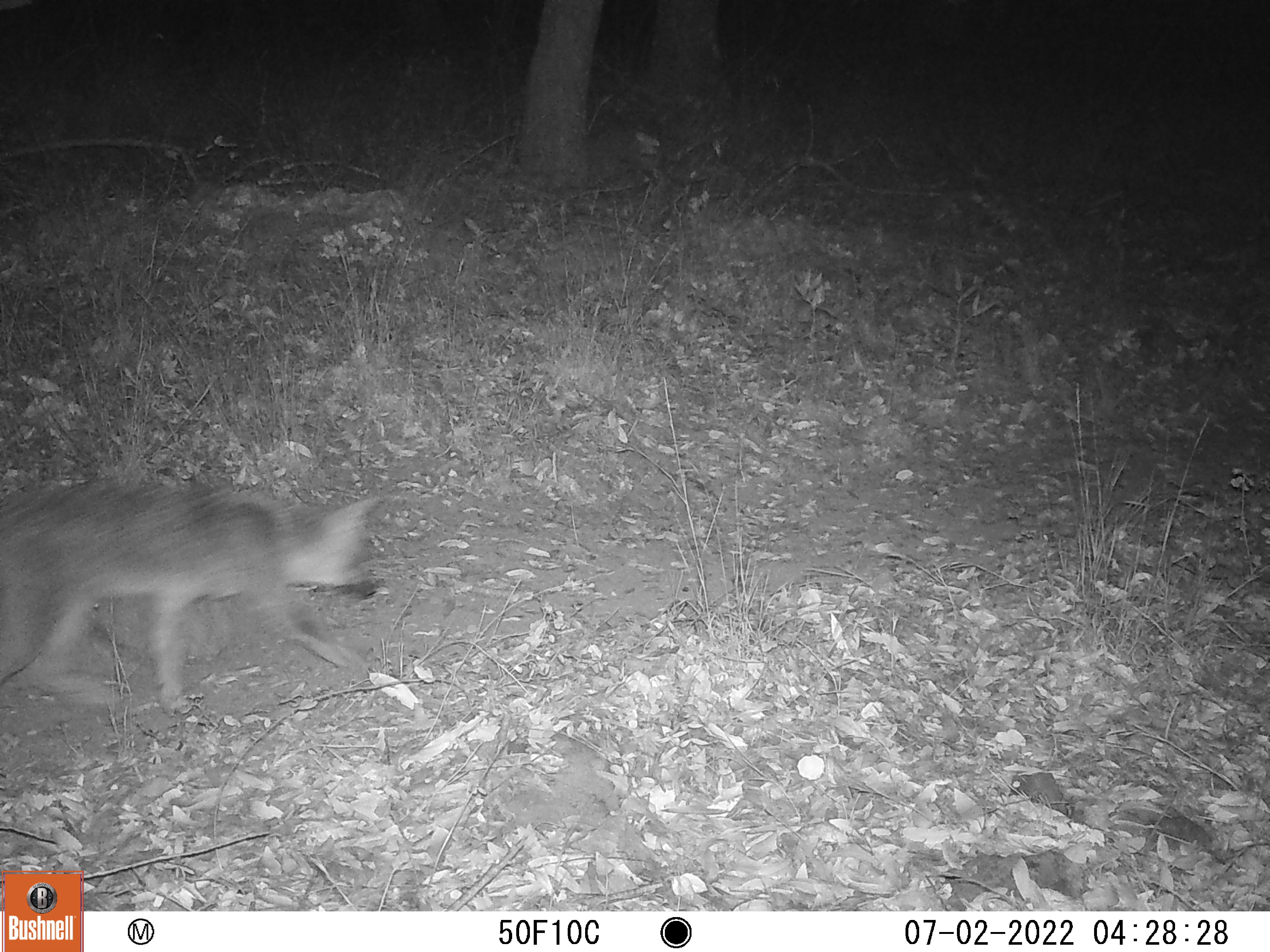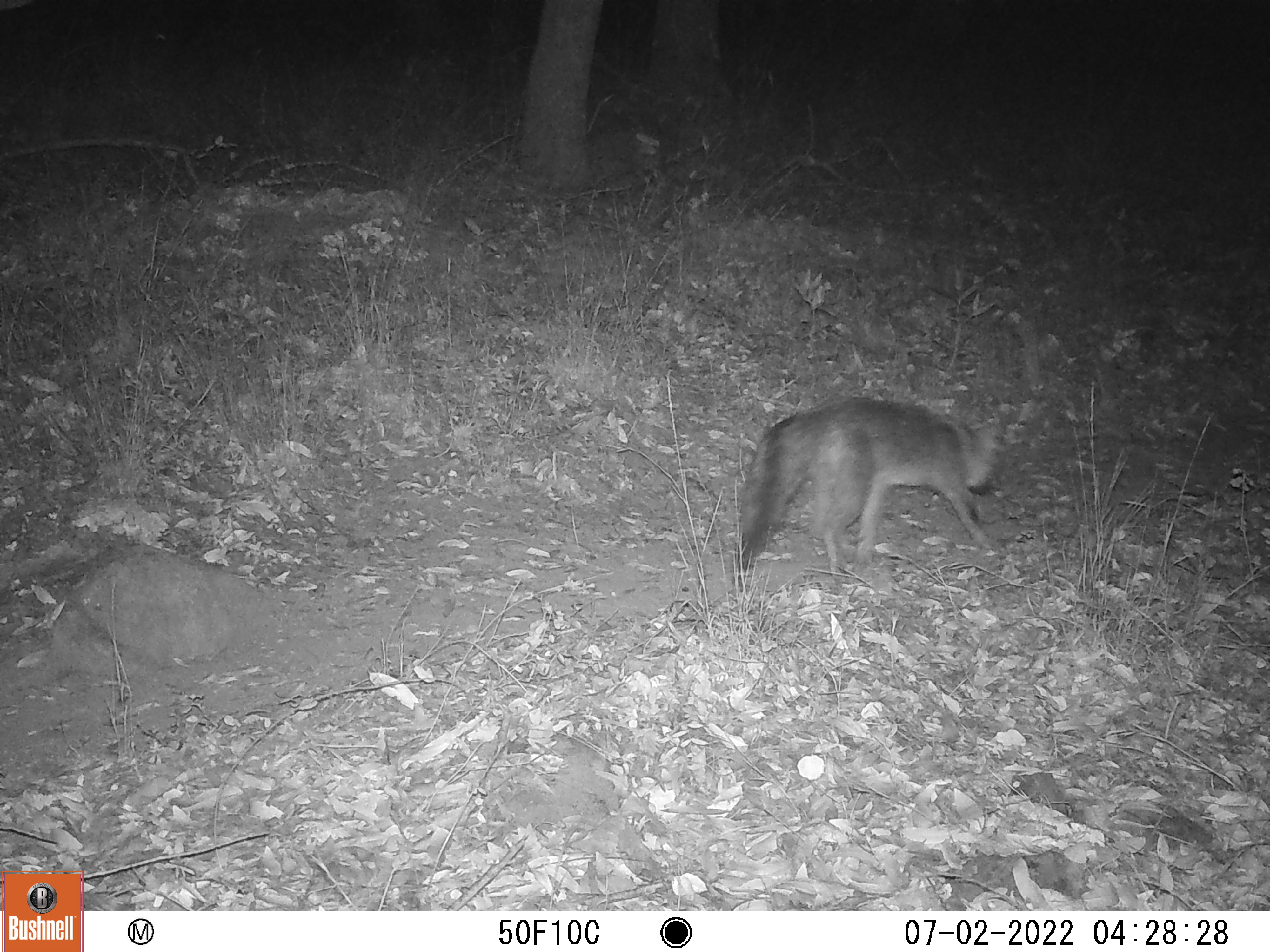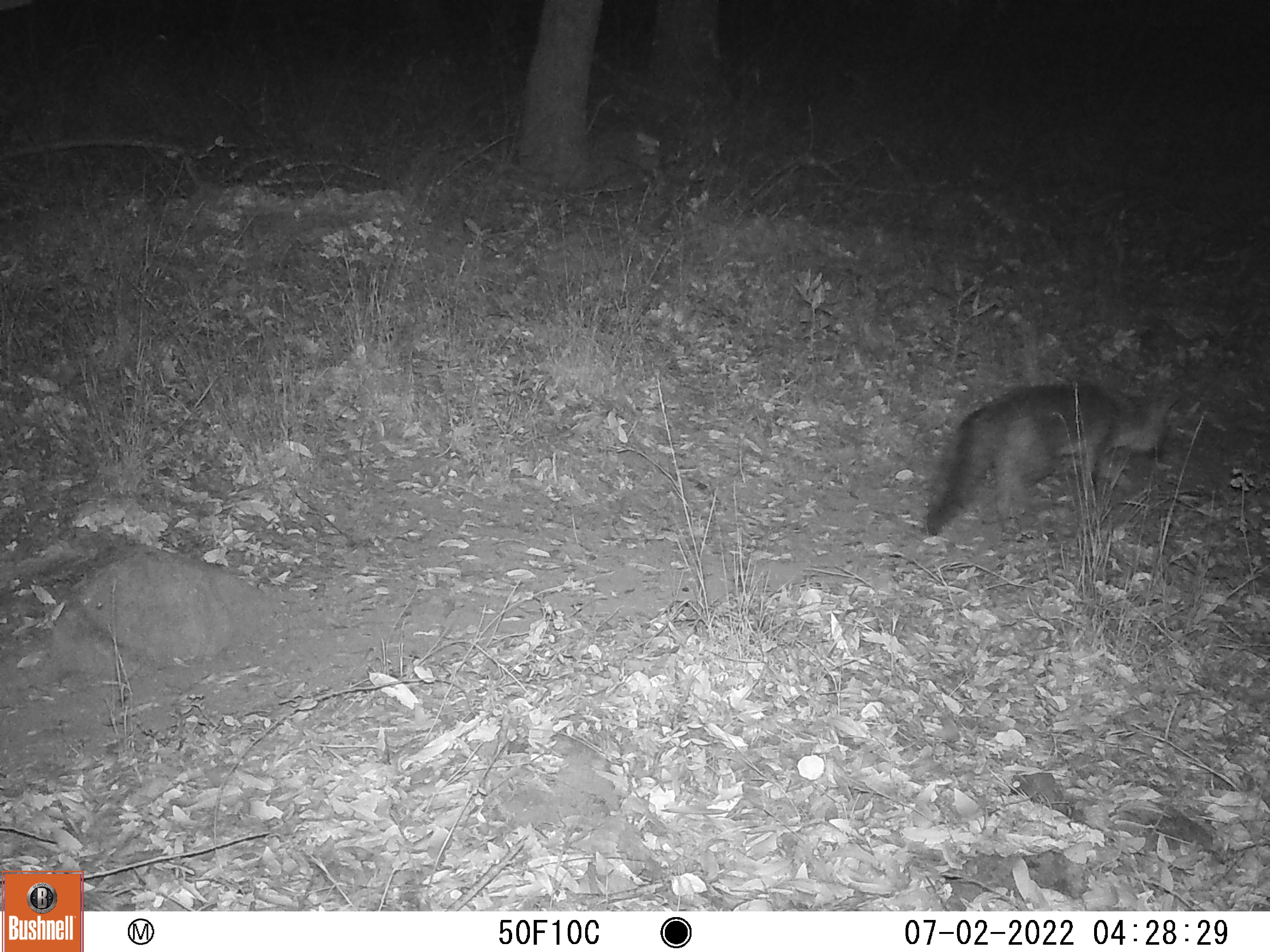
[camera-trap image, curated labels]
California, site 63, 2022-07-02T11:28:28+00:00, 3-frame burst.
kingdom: Animalia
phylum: Chordata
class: Mammalia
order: Carnivora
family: Canidae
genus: Urocyon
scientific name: Urocyon cinereoargenteus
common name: gray fox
Gray fox (Urocyon cinereoargenteus).